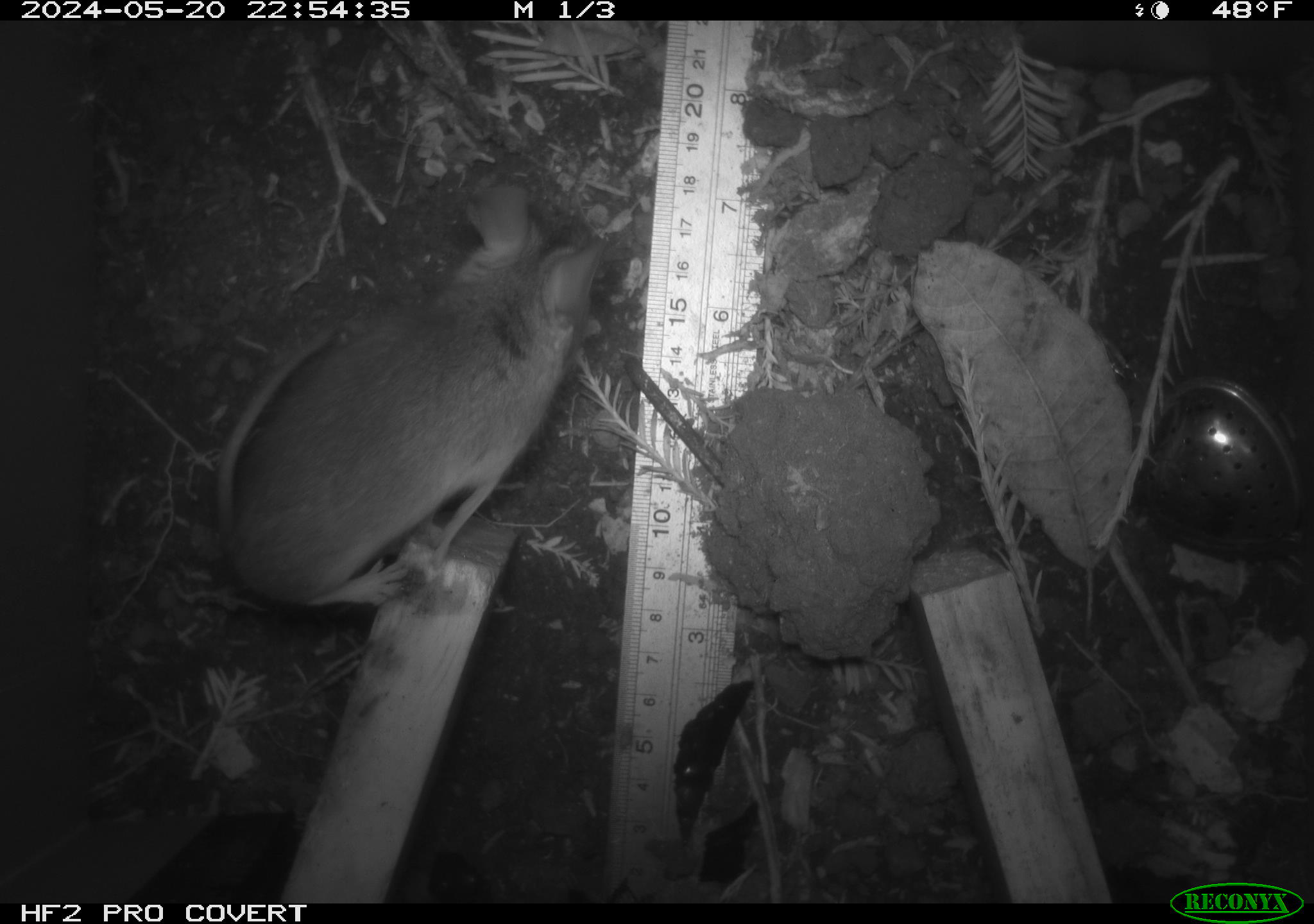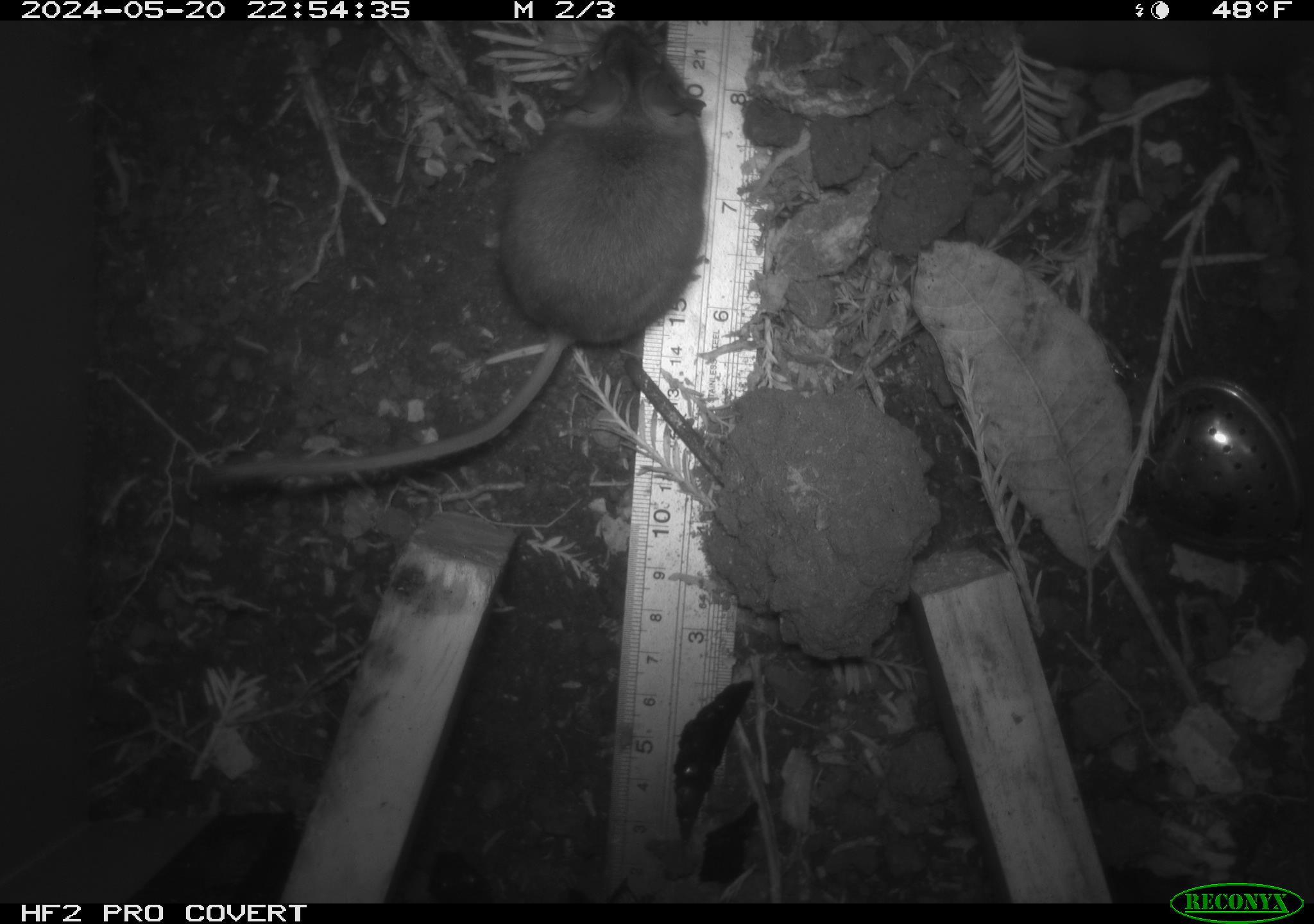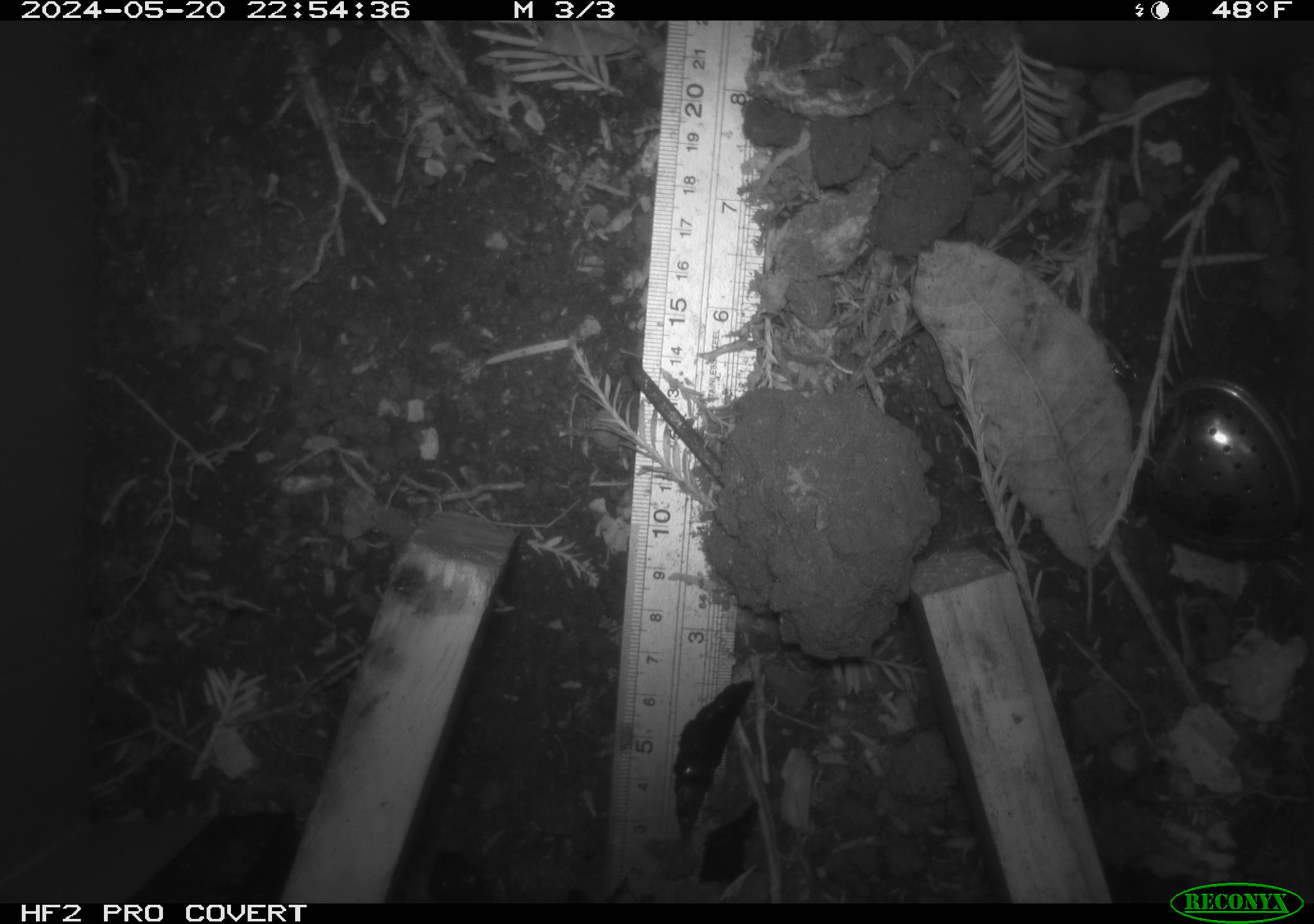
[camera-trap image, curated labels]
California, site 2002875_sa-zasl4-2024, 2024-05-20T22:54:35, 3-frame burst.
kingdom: Animalia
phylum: Chordata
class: Mammalia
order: Rodentia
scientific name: Rodentia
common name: mouse species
Mouse species (Rodentia).